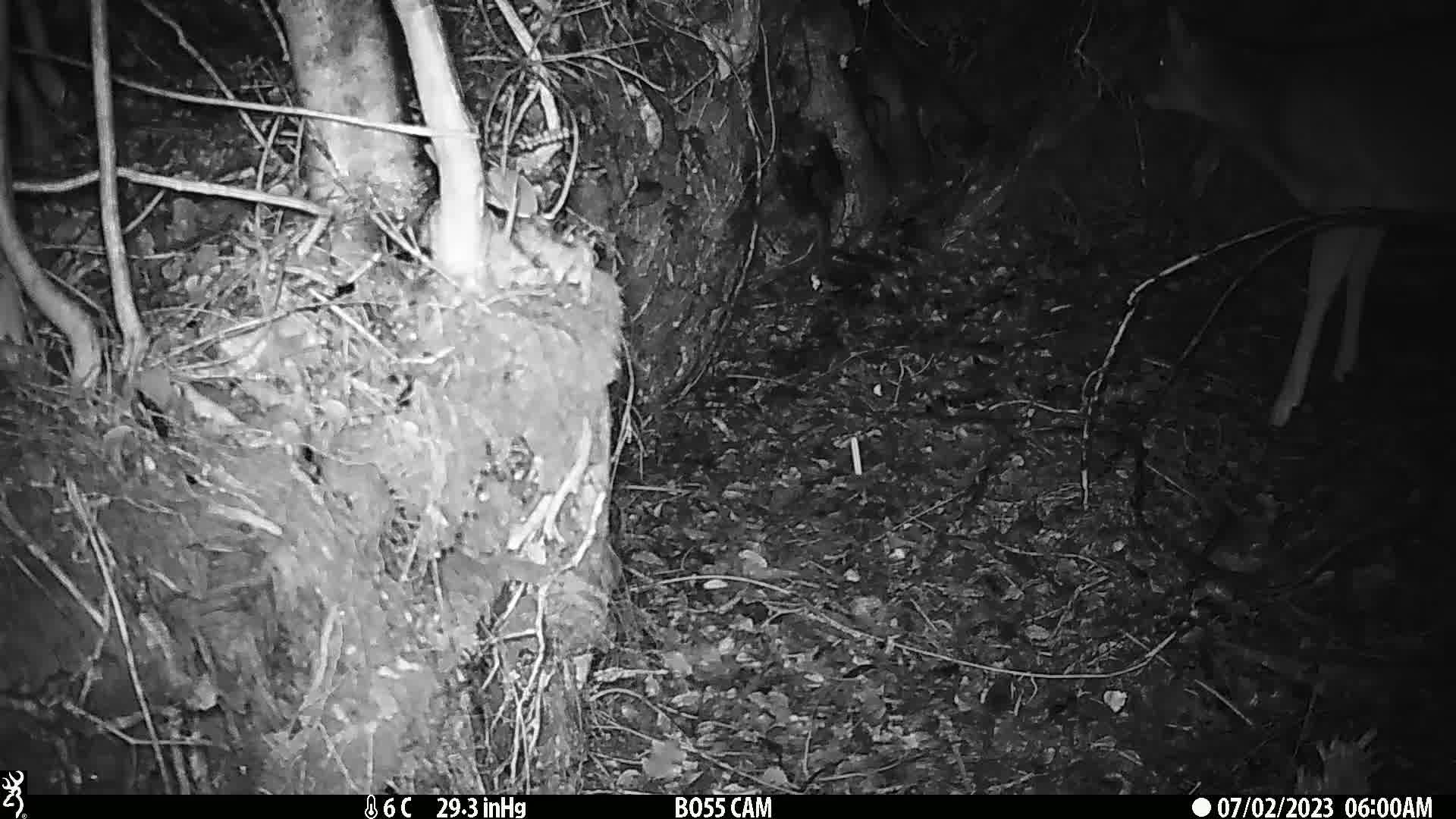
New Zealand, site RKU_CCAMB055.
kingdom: Animalia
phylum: Chordata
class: Mammalia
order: Artiodactyla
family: Cervidae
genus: Odocoileus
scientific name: Odocoileus virginianus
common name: white-tailed deer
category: white tailed deer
White tailed deer (white-tailed deer) (Odocoileus virginianus).